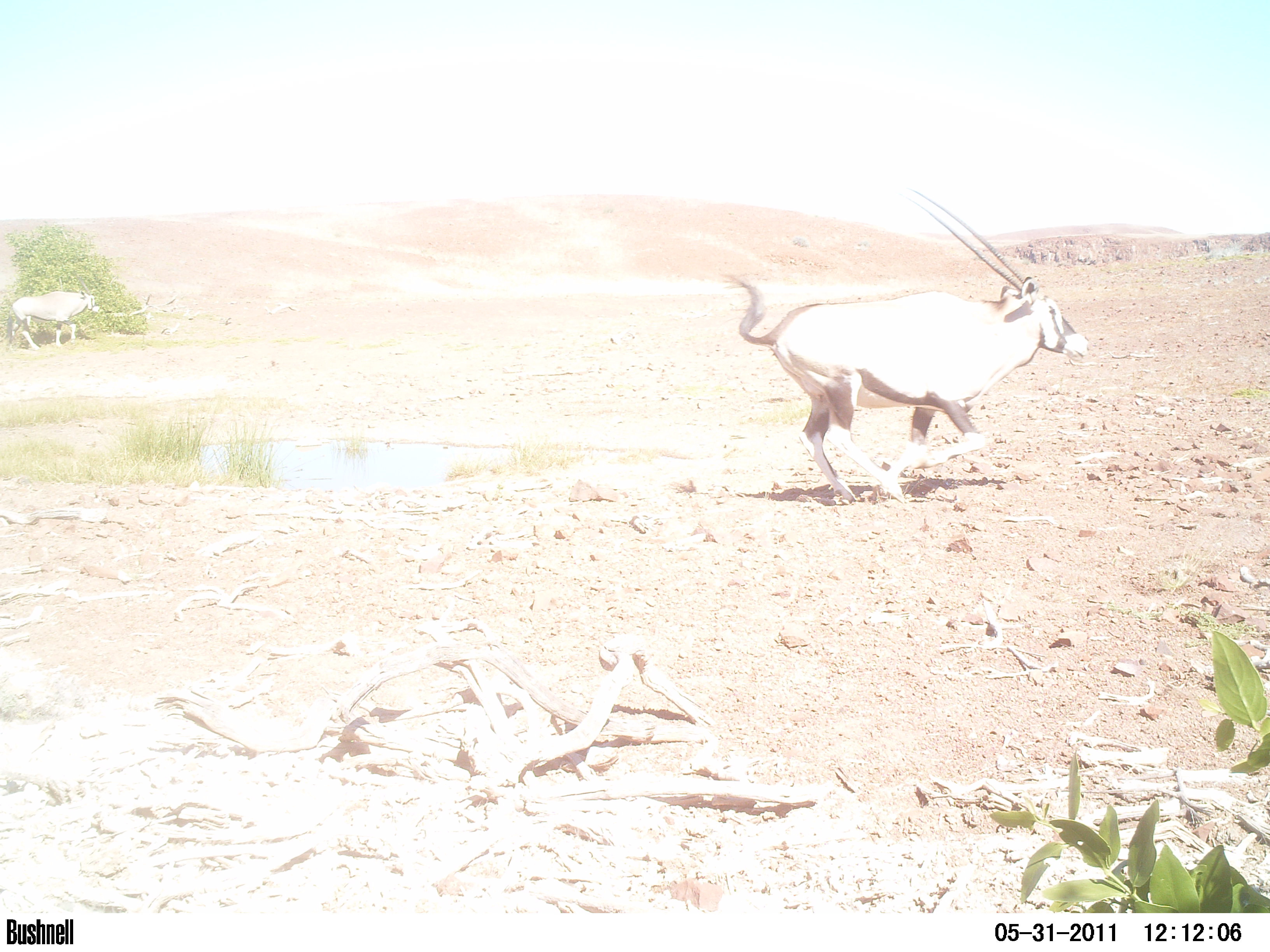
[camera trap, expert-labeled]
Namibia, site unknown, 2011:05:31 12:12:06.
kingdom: Animalia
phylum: Chordata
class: Mammalia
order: Artiodactyla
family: Bovidae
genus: Oryx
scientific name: Oryx gazella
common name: gemsbok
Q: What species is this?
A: Oryx gazella (gemsbok).